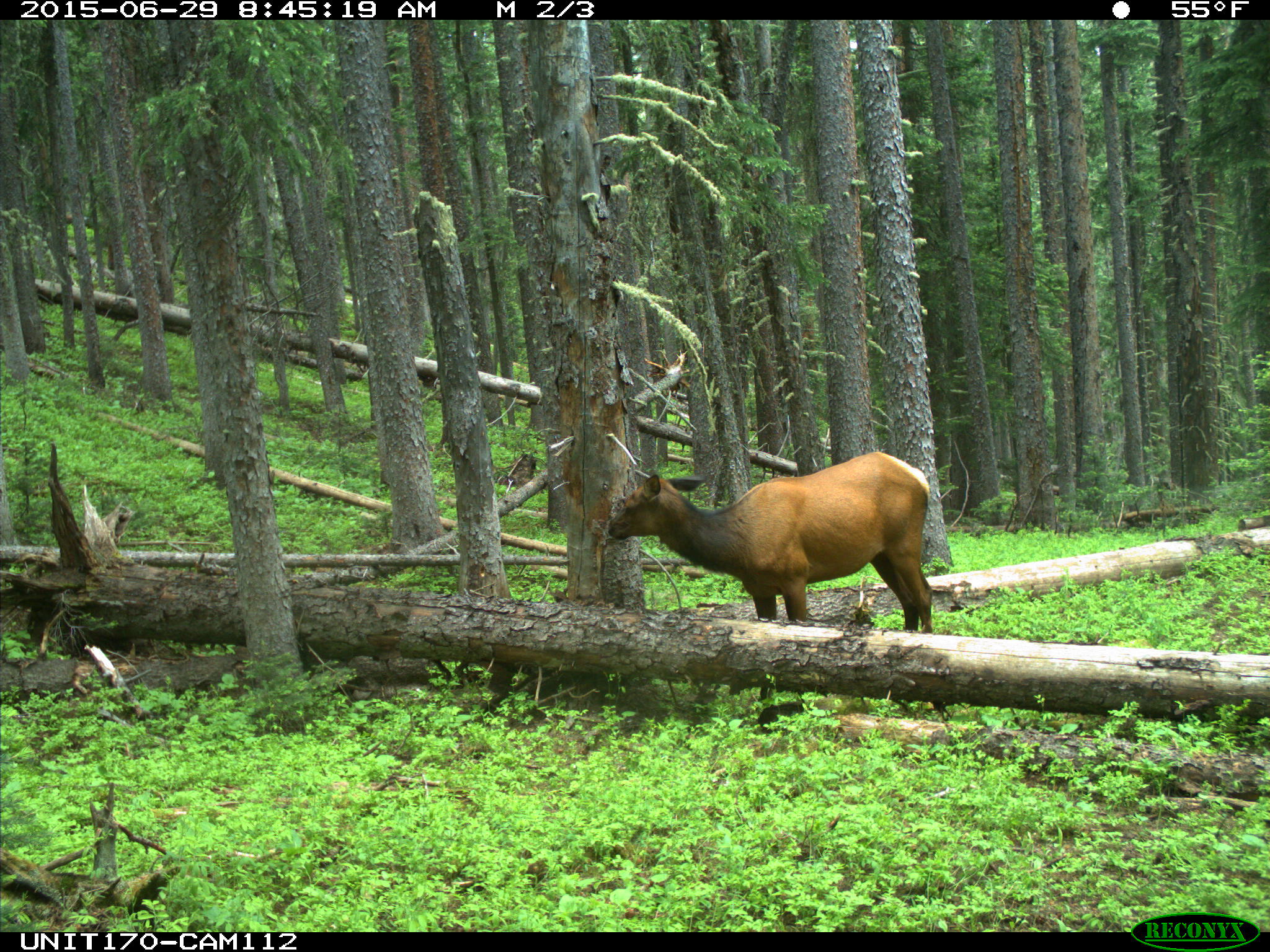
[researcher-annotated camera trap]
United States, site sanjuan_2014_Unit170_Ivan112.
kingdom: Animalia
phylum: Chordata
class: Mammalia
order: Artiodactyla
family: Cervidae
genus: Cervus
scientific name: Cervus elaphus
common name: red deer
Cervus elaphus (red deer).